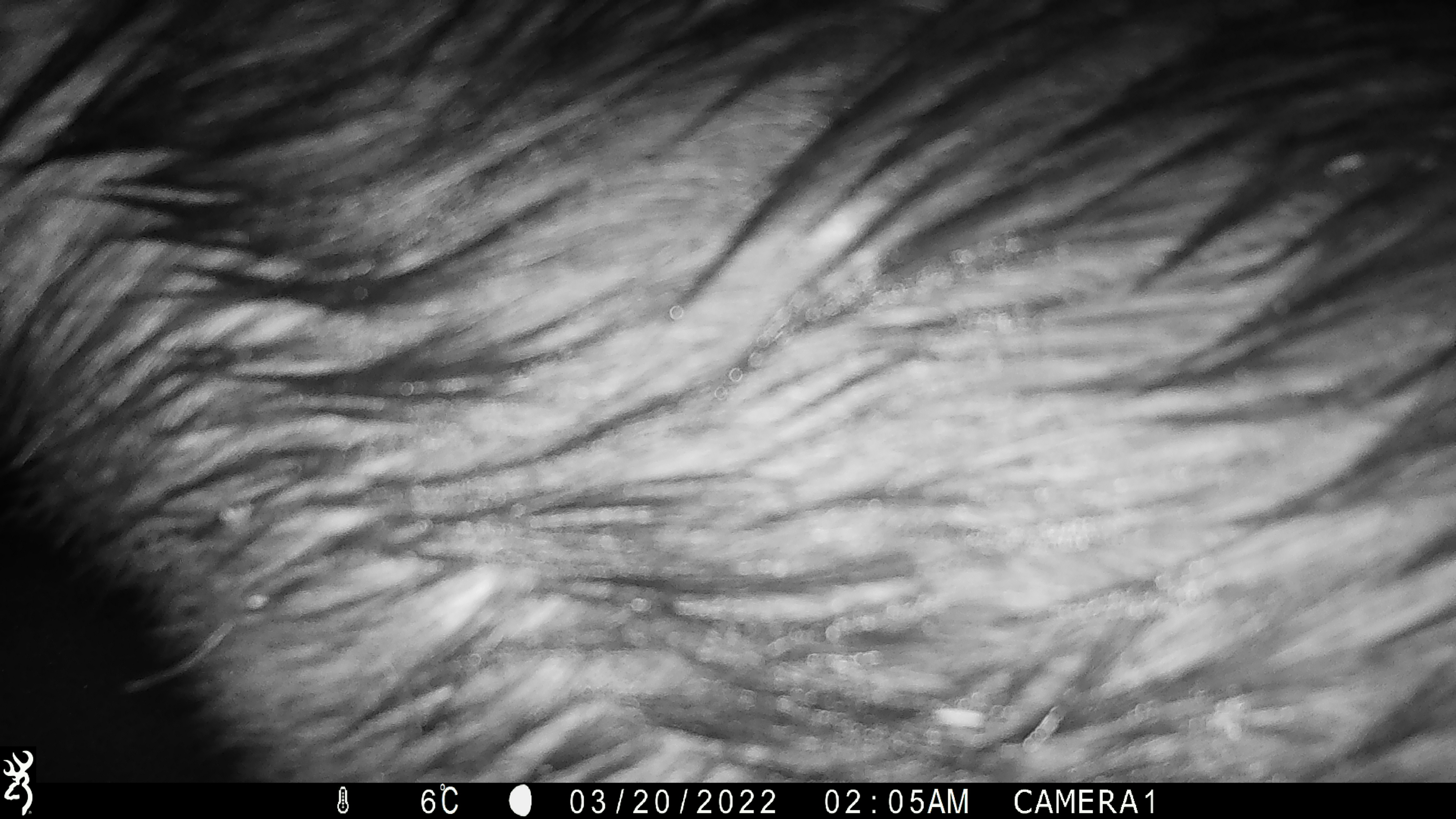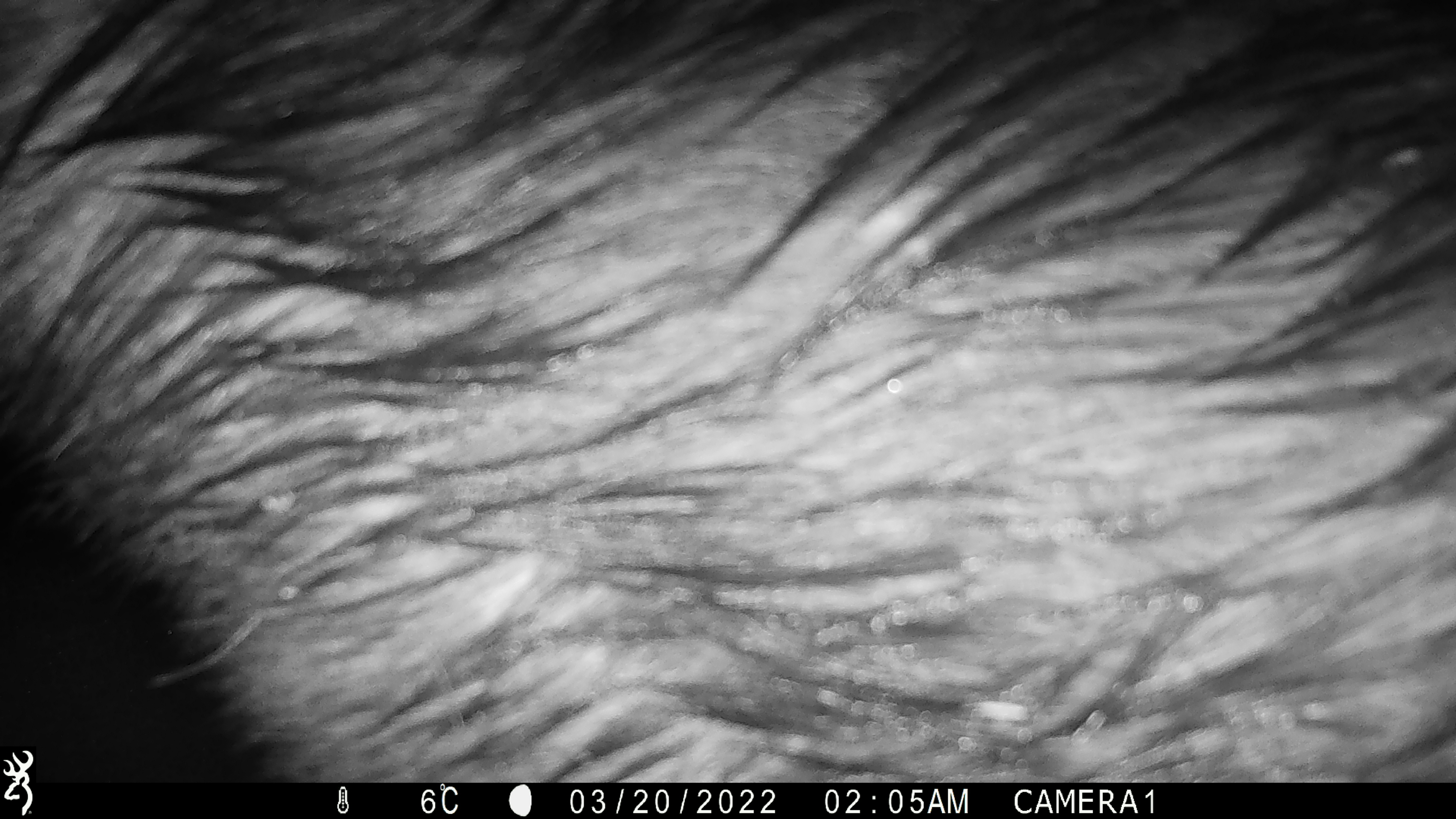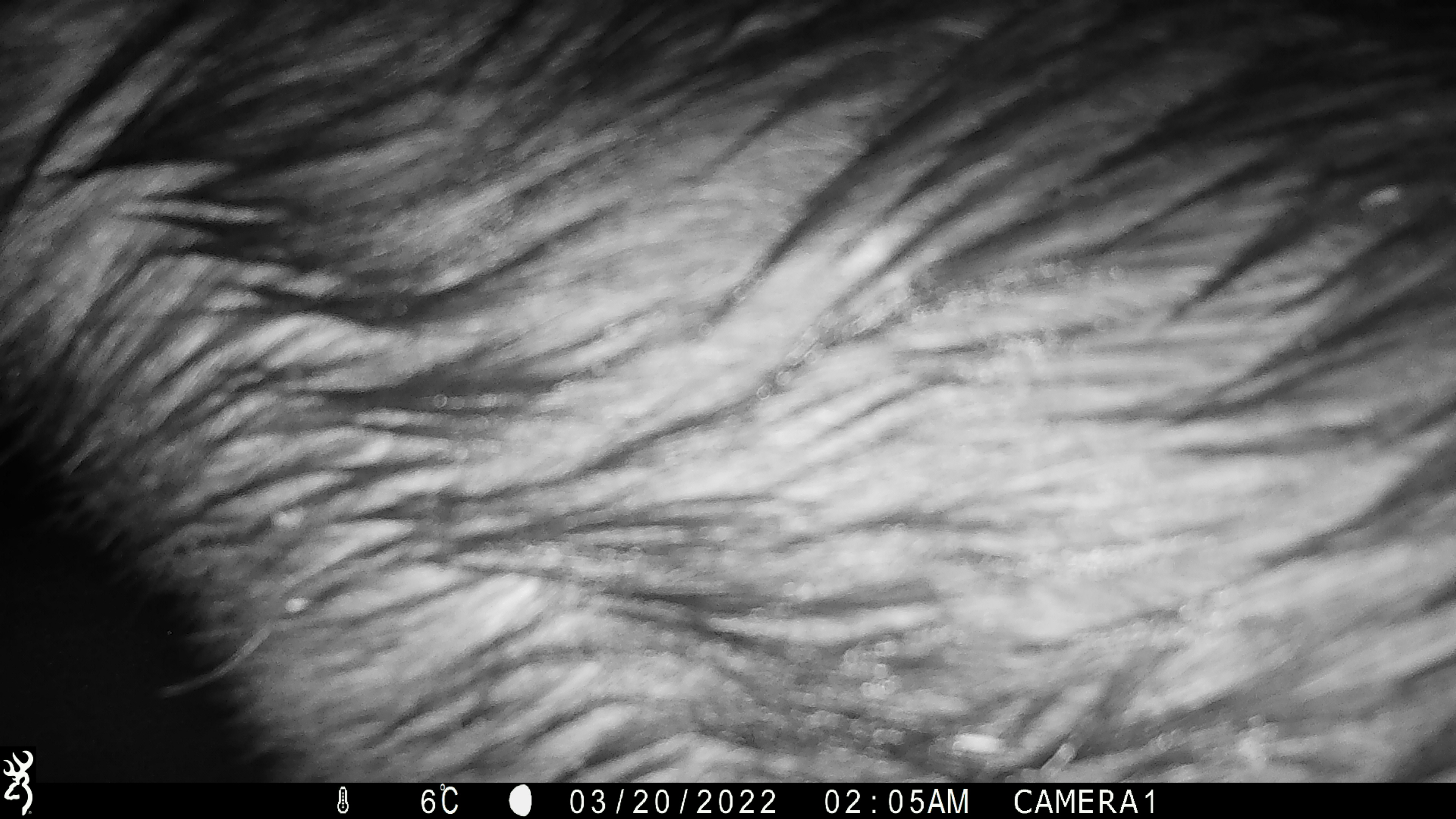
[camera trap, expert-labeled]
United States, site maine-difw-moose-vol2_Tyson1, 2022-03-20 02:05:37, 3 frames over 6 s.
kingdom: Animalia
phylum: Chordata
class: Mammalia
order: Artiodactyla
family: Cervidae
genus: Alces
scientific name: Alces alces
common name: moose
Moose (Alces alces).